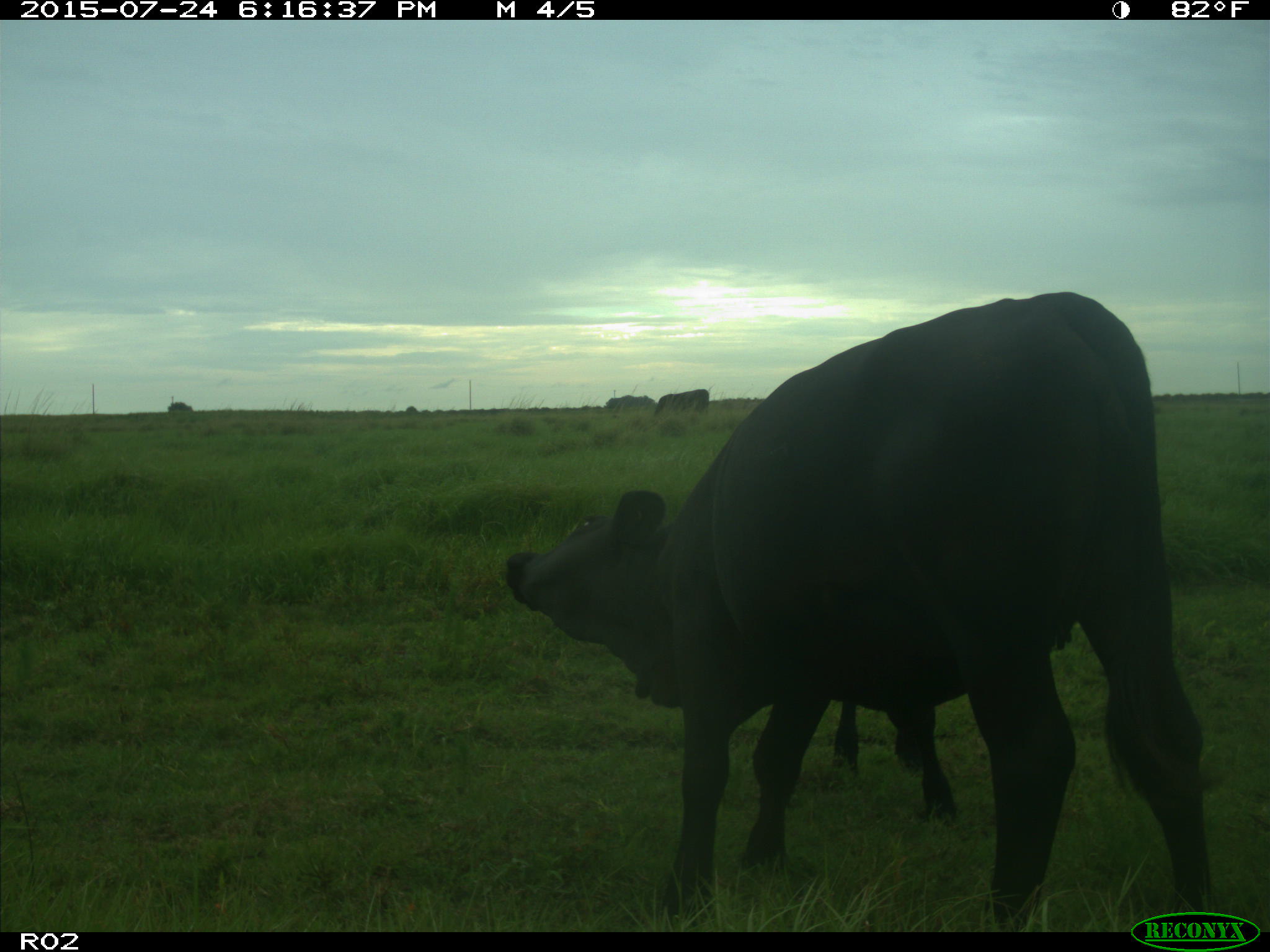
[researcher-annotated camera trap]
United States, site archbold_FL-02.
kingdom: Animalia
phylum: Chordata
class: Mammalia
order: Artiodactyla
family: Bovidae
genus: Bos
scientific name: Bos taurus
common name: domestic cow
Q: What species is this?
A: Bos taurus (domestic cow).